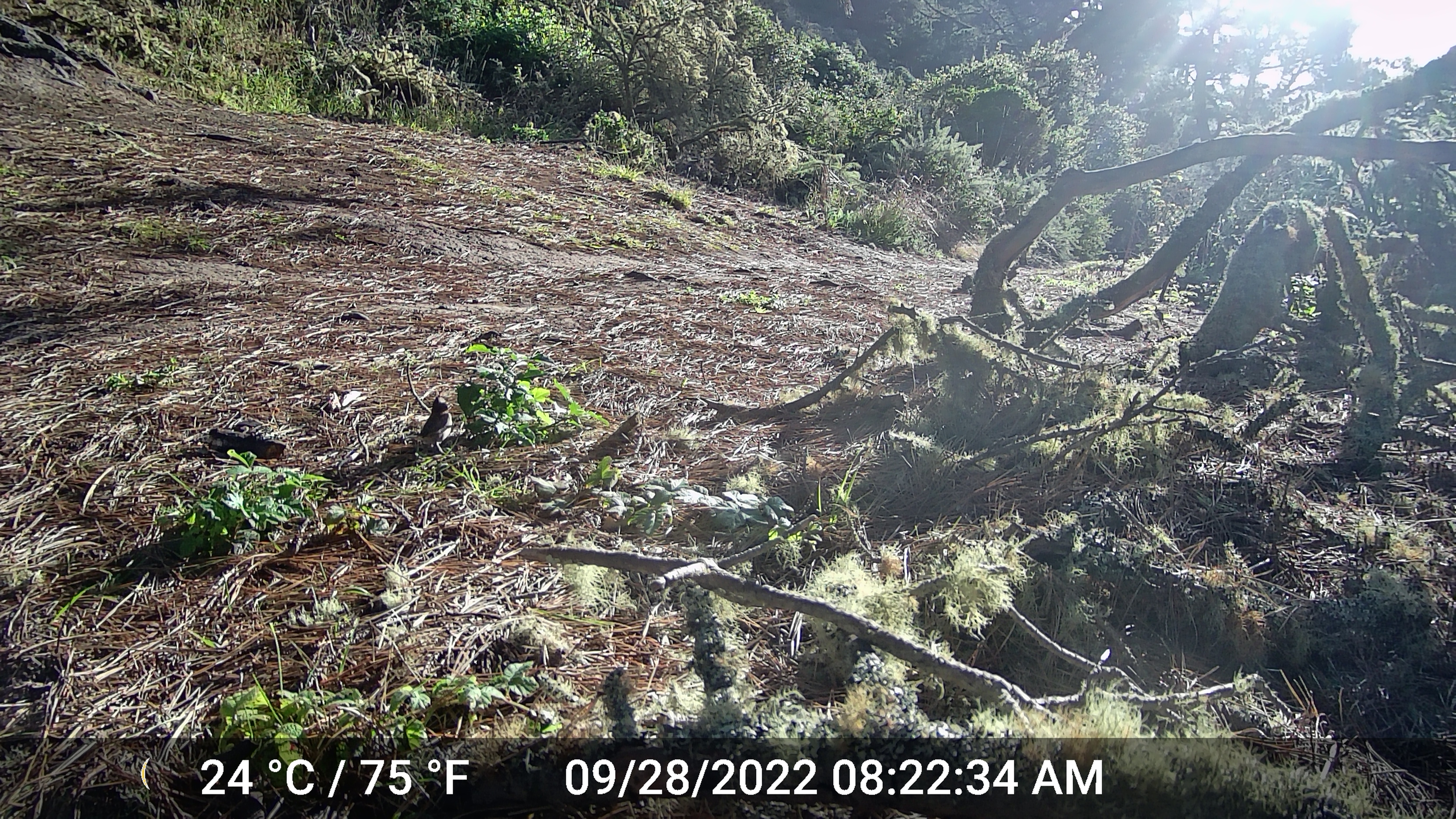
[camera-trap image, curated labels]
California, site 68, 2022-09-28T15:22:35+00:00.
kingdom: Animalia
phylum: Chordata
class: Aves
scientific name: Aves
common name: bird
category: unknown bird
Unknown bird (bird) (Aves).